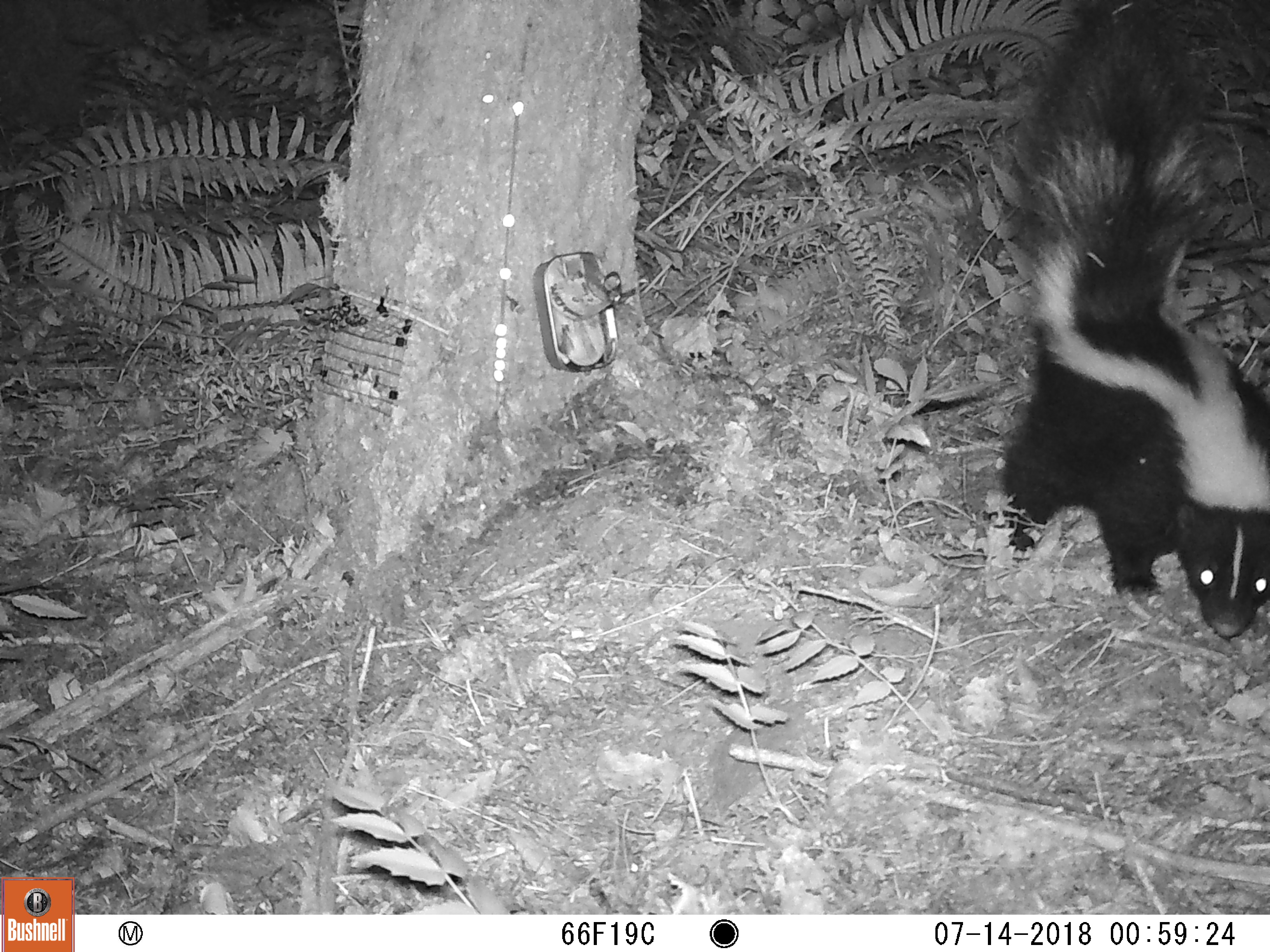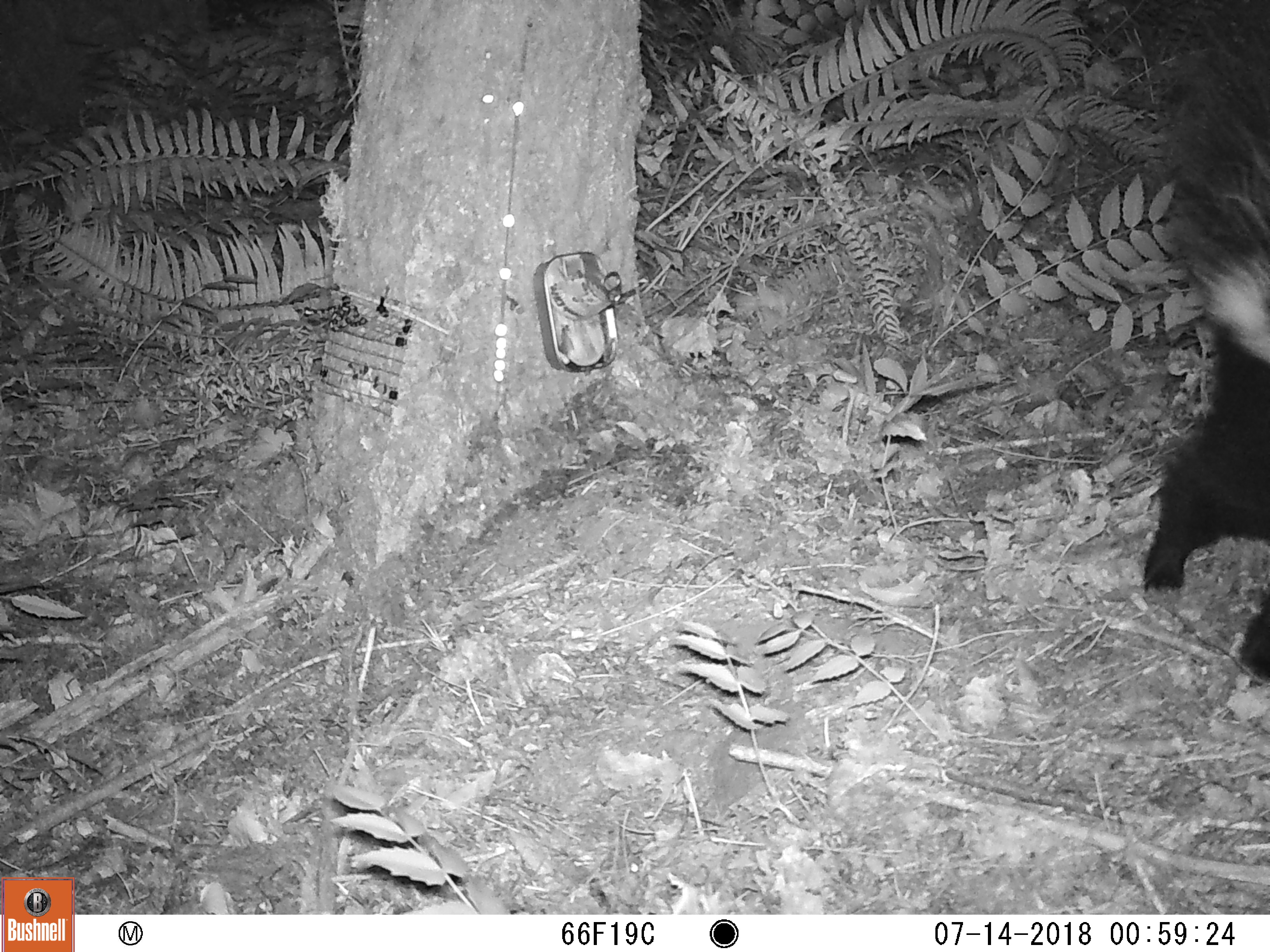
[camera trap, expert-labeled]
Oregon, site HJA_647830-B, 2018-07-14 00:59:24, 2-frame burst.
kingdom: Animalia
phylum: Chordata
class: Mammalia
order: Carnivora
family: Mephitidae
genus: Mephitis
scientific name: Mephitis mephitis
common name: striped skunk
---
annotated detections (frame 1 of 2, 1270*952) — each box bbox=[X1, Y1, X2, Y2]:
striped skunk: bbox=[963, 1, 1263, 656]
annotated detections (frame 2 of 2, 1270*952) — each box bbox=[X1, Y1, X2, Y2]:
striped skunk: bbox=[1067, 47, 1263, 695]